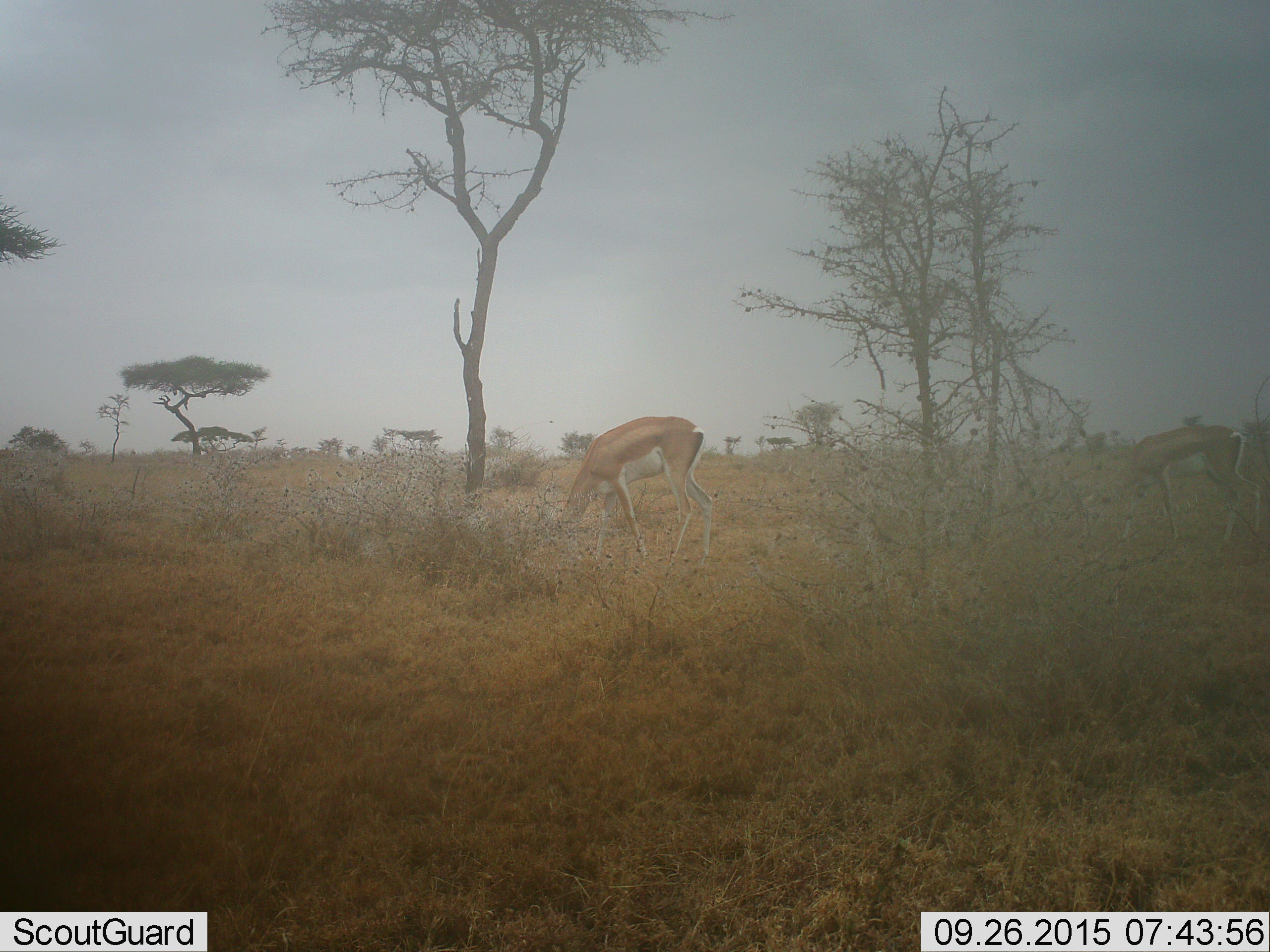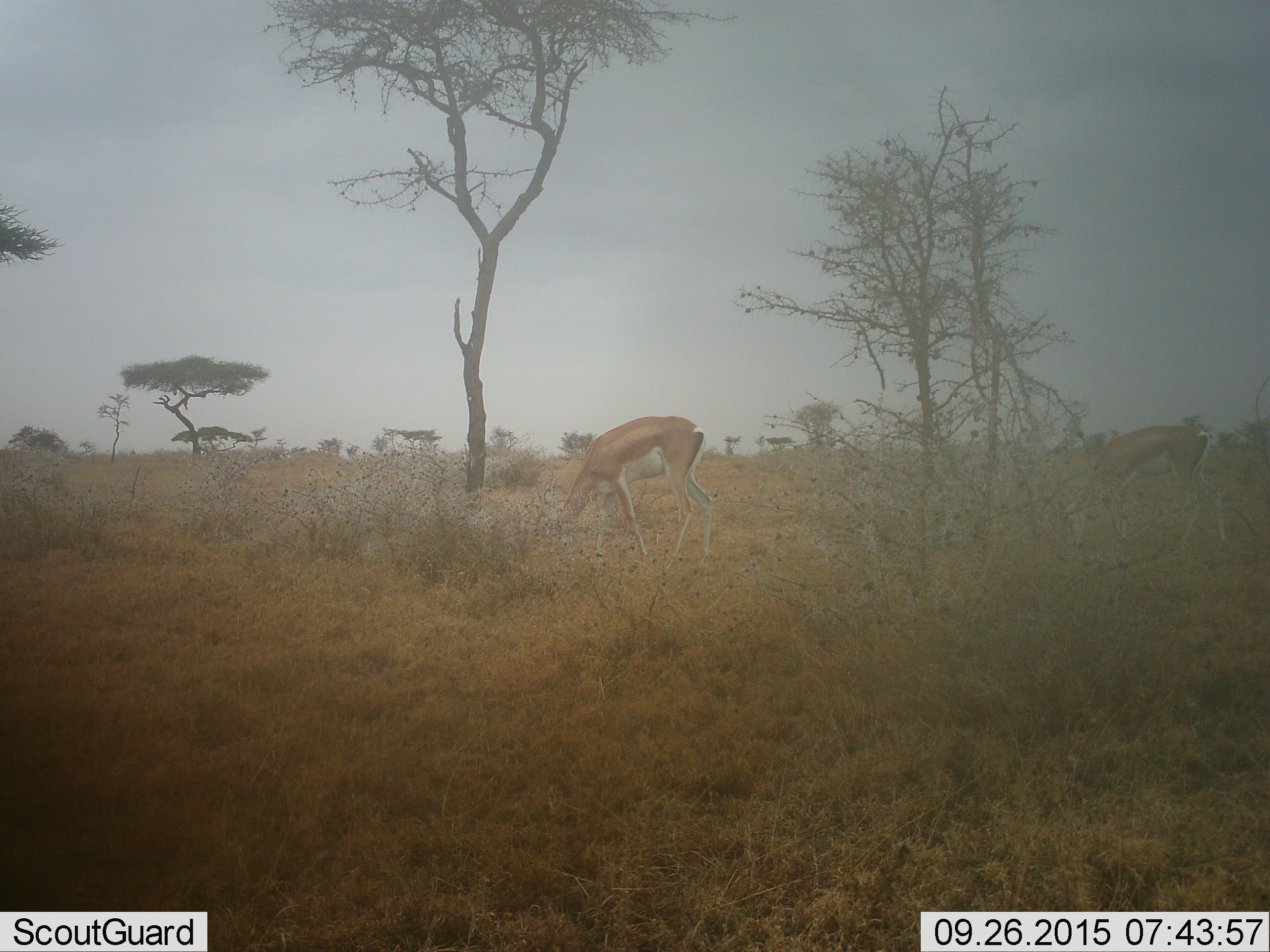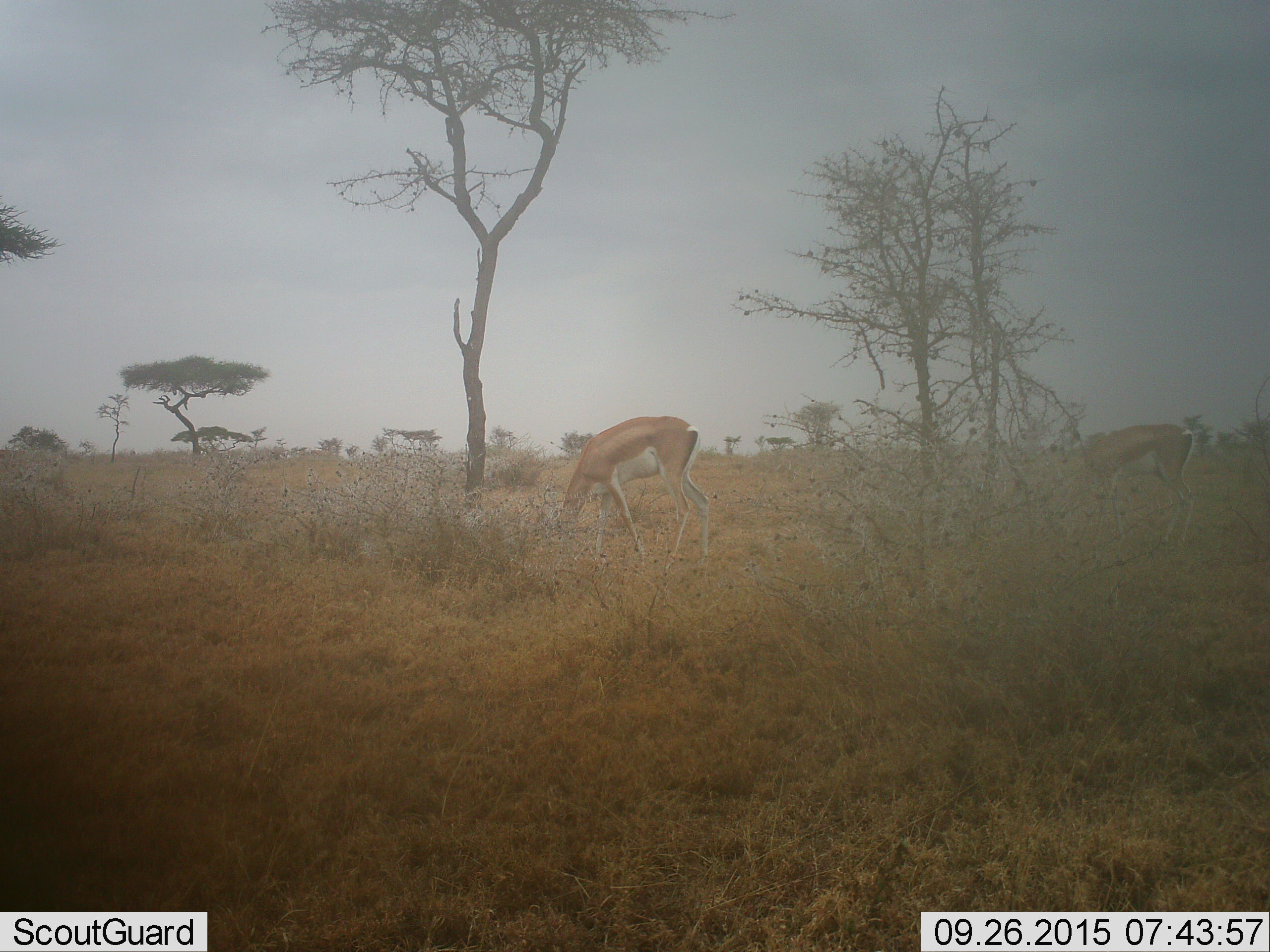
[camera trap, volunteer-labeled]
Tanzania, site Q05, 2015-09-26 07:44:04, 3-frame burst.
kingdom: Animalia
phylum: Chordata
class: Mammalia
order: Artiodactyla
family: Bovidae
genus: Nanger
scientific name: Nanger granti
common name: grant's gazelle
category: gazellegrants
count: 2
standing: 40%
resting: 0%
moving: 0%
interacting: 0%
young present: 0%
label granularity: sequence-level